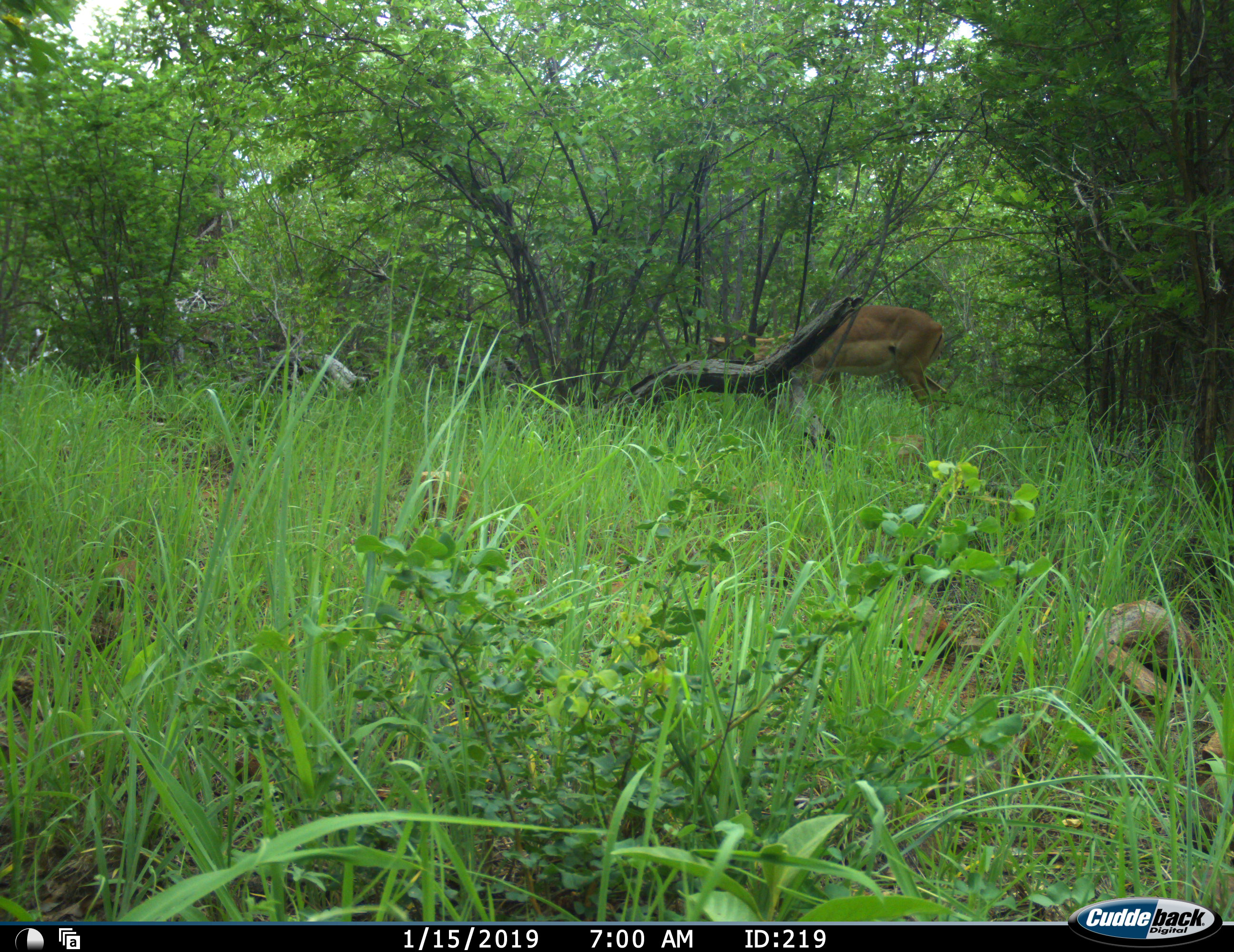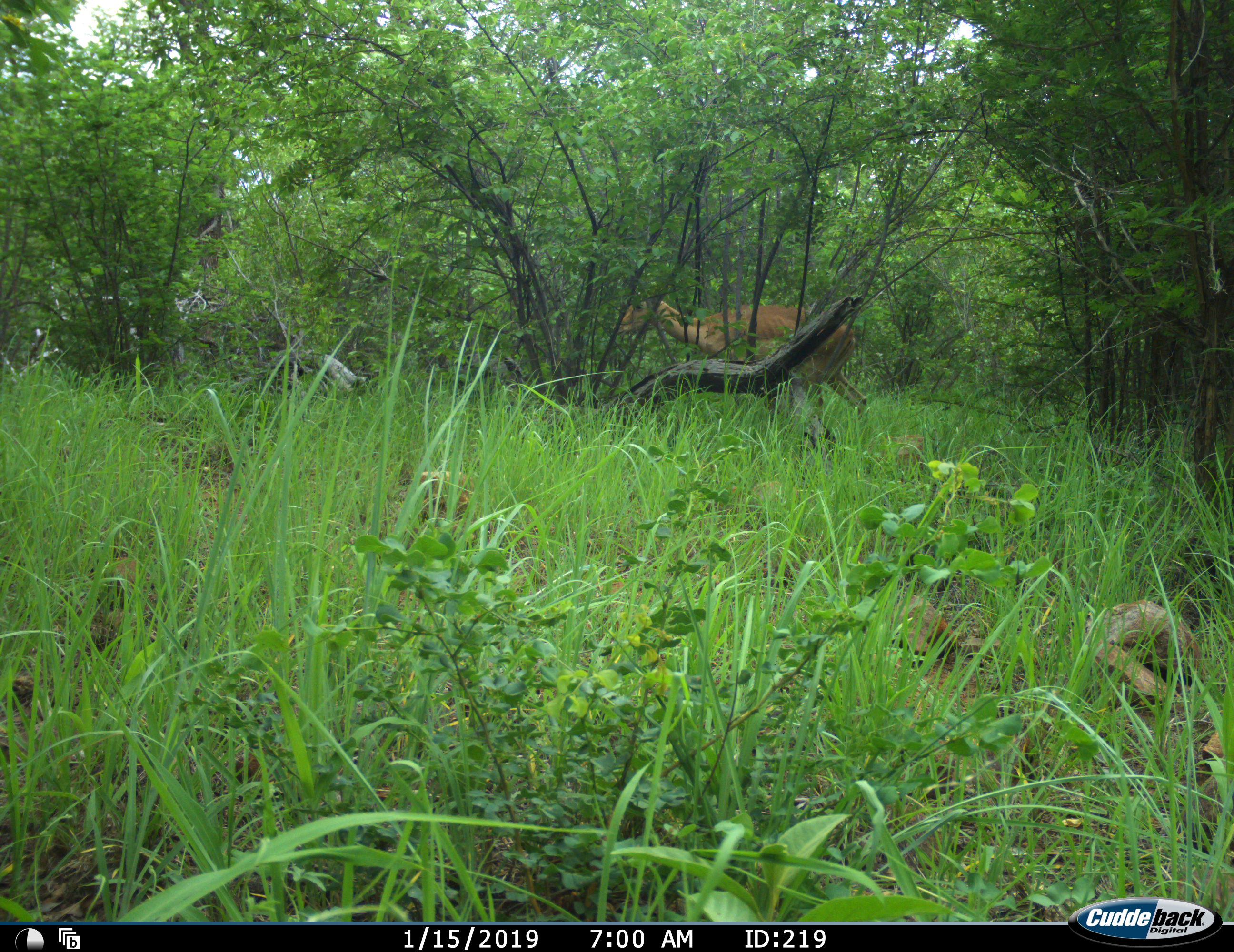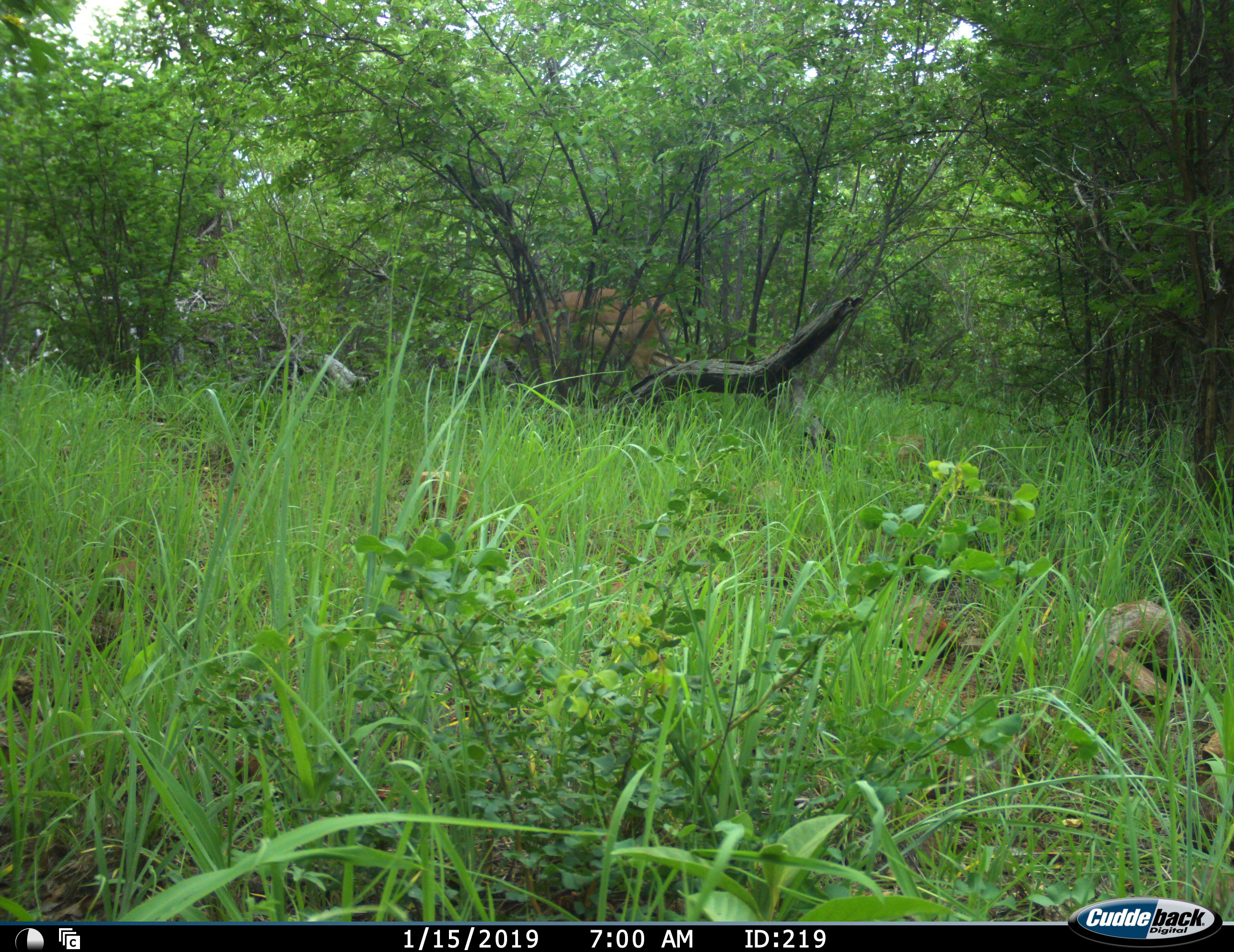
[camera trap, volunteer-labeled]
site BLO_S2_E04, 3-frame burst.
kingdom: Animalia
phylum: Chordata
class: Mammalia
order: Artiodactyla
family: Bovidae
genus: Aepyceros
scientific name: Aepyceros melampus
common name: impala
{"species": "impala (Aepyceros melampus)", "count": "1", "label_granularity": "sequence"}